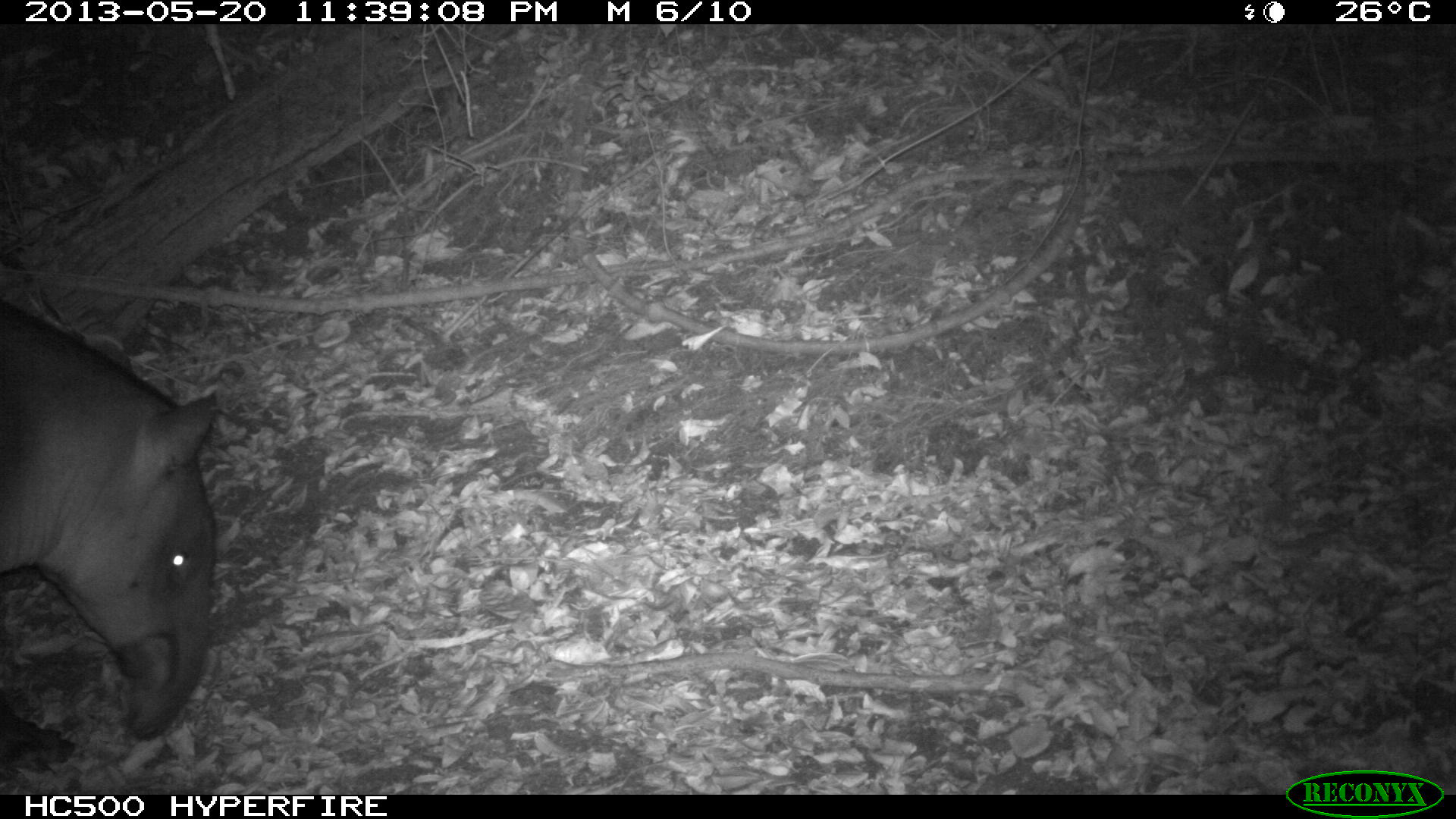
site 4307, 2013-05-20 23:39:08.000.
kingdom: Animalia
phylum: Chordata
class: Mammalia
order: Perissodactyla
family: Tapiridae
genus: Tapirus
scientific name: Tapirus bairdii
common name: baird's tapir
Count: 1.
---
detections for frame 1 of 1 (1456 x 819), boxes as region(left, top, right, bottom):
tapirus bairdii: region(0, 298, 220, 763)